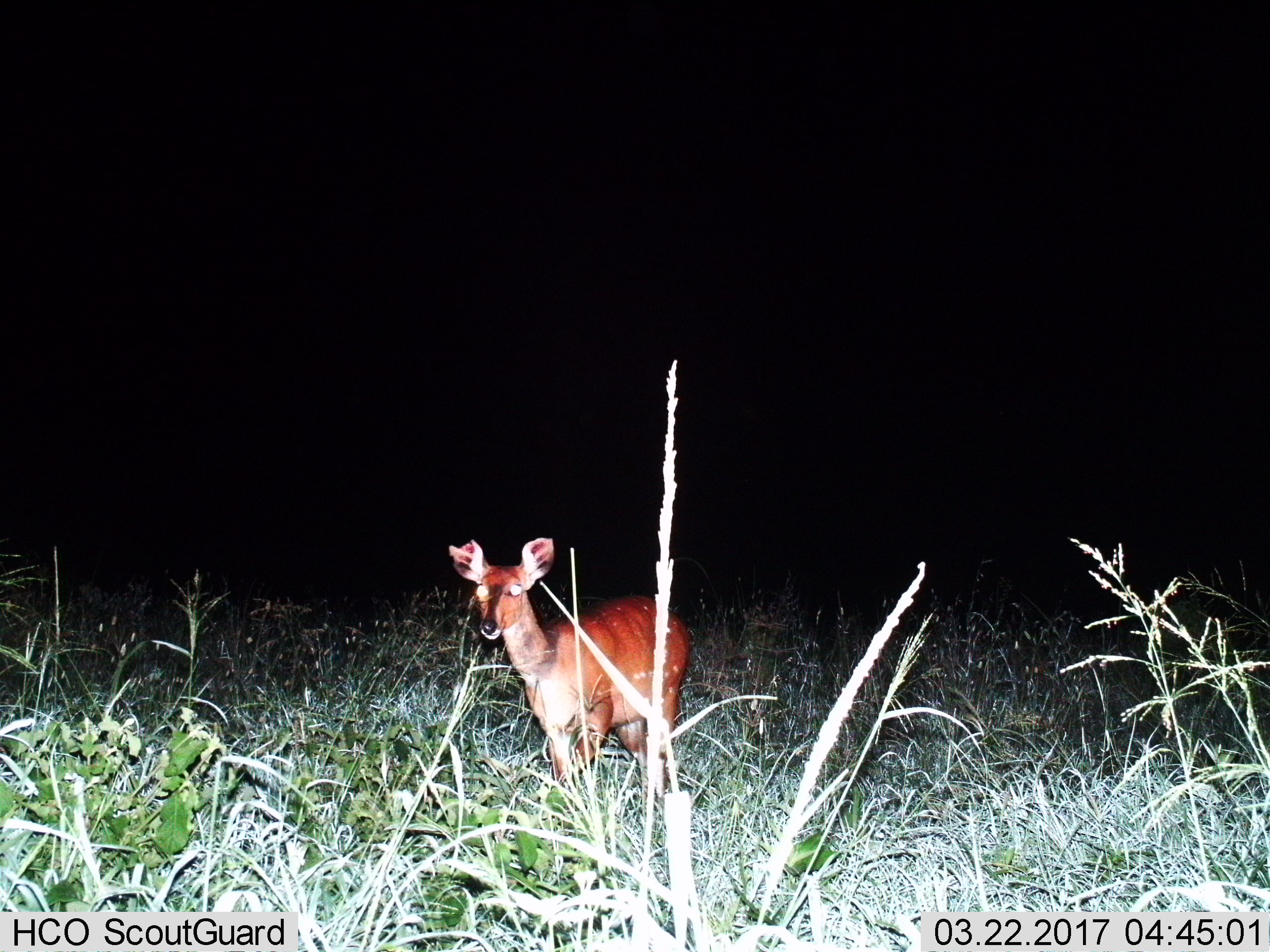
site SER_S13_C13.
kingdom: Animalia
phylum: Chordata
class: Mammalia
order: Artiodactyla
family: Bovidae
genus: Tragelaphus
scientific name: Tragelaphus scriptus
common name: bushbuck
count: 1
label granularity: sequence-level